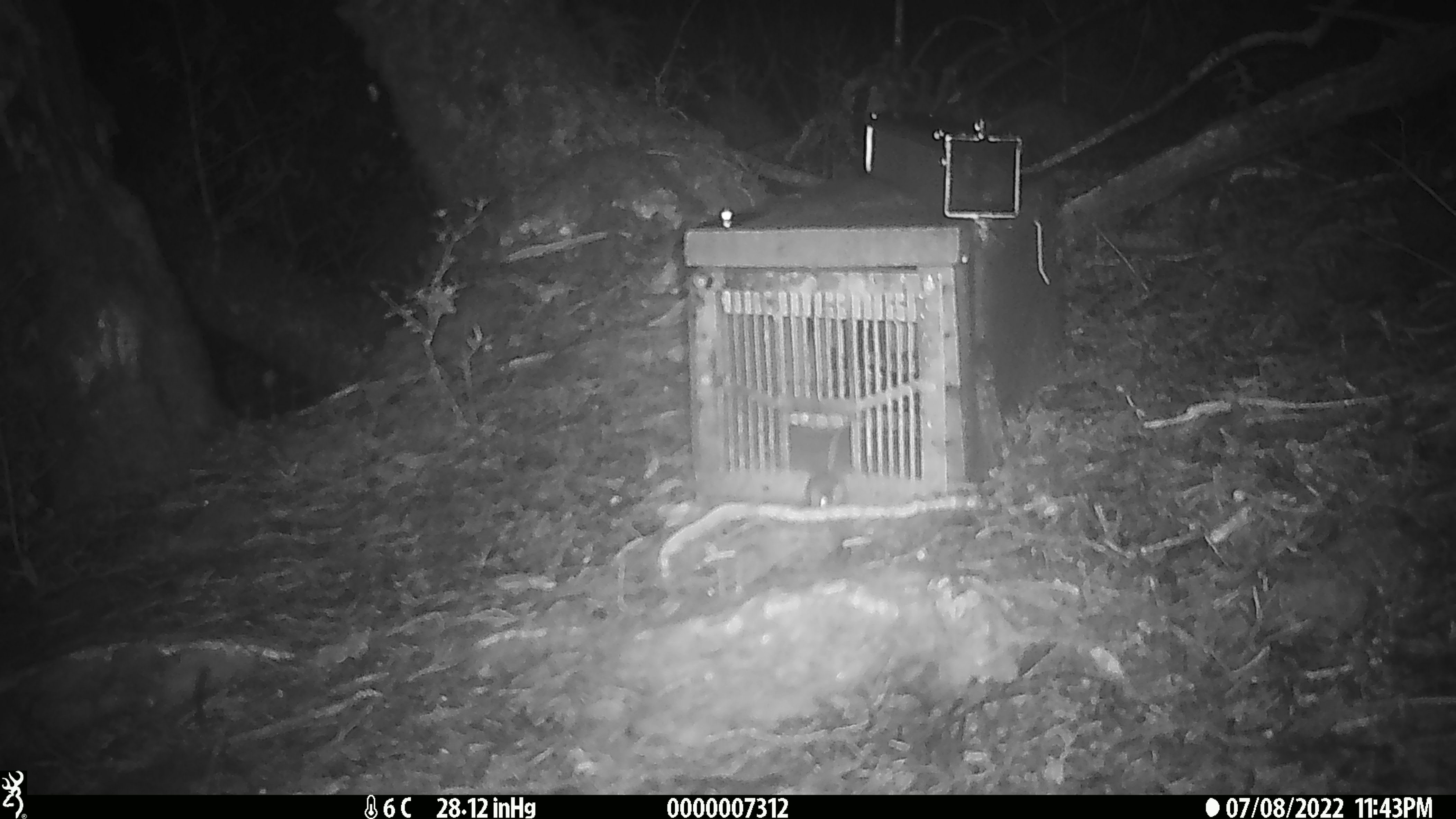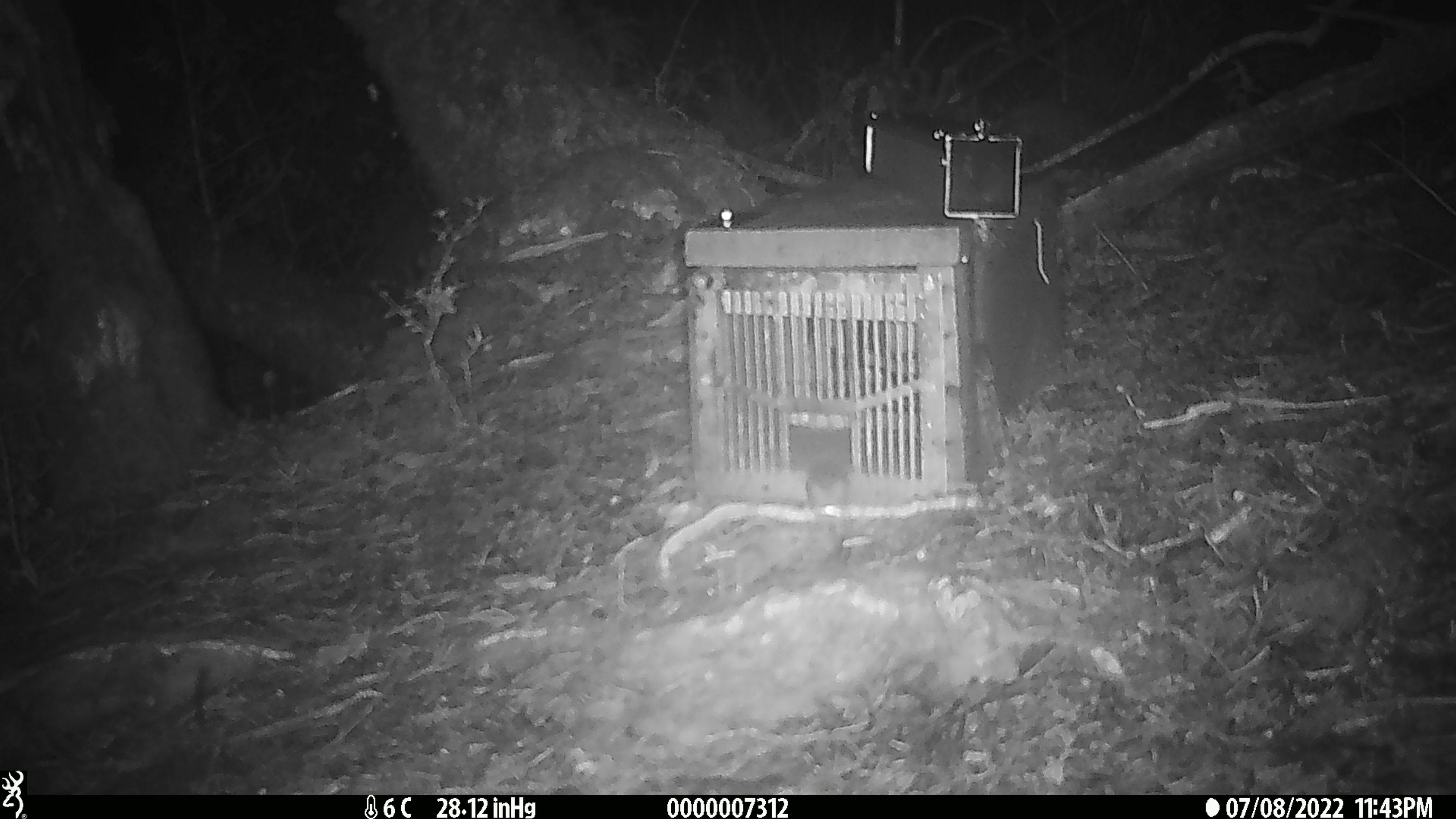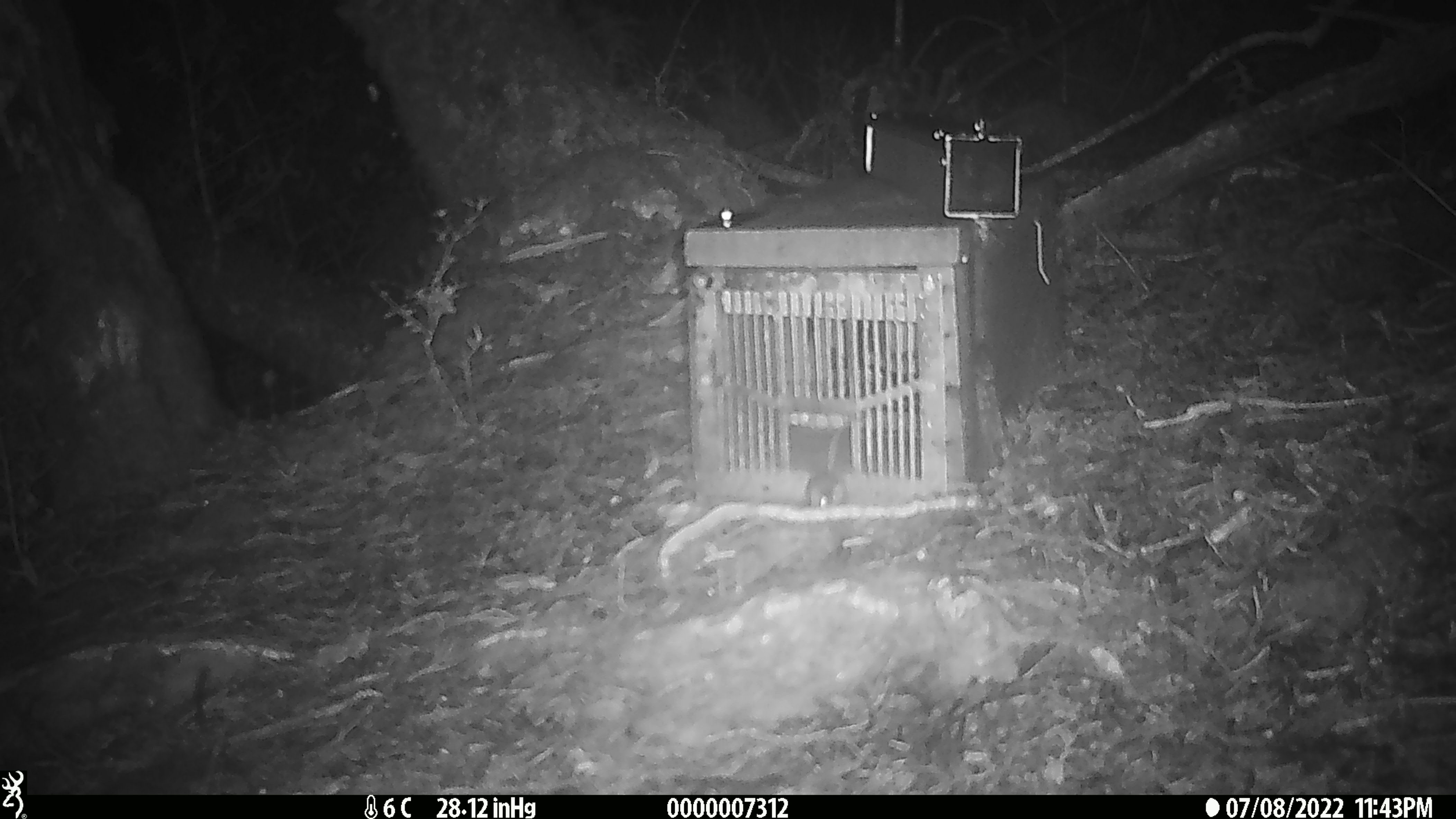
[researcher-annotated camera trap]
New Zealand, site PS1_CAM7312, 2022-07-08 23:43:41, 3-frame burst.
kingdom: Animalia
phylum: Chordata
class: Mammalia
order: Rodentia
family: Muridae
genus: Mus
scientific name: Mus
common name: mouse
Mouse (Mus).